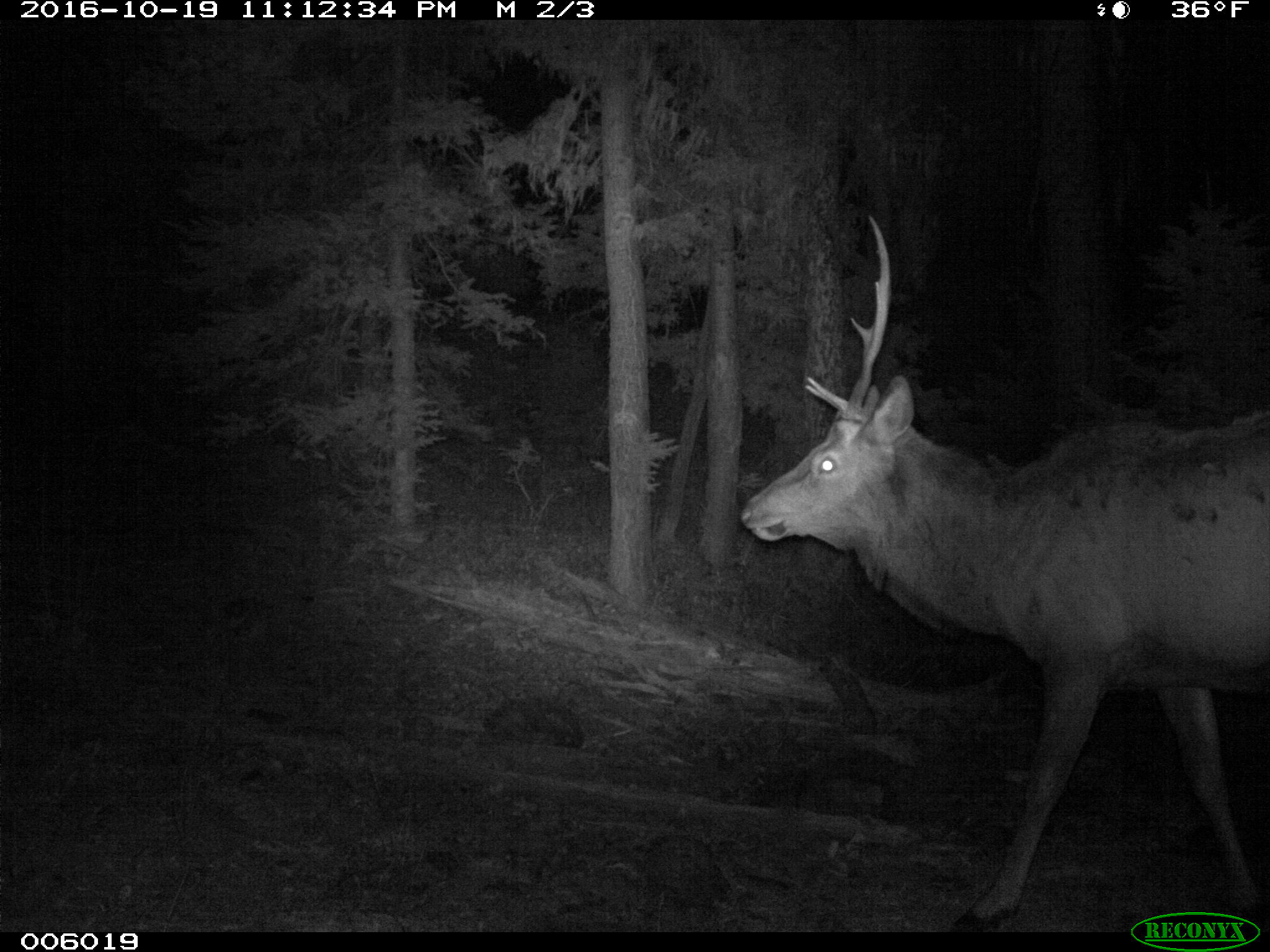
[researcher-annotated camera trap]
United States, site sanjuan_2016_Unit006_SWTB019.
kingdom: Animalia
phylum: Chordata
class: Mammalia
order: Artiodactyla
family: Cervidae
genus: Cervus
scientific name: Cervus elaphus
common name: red deer